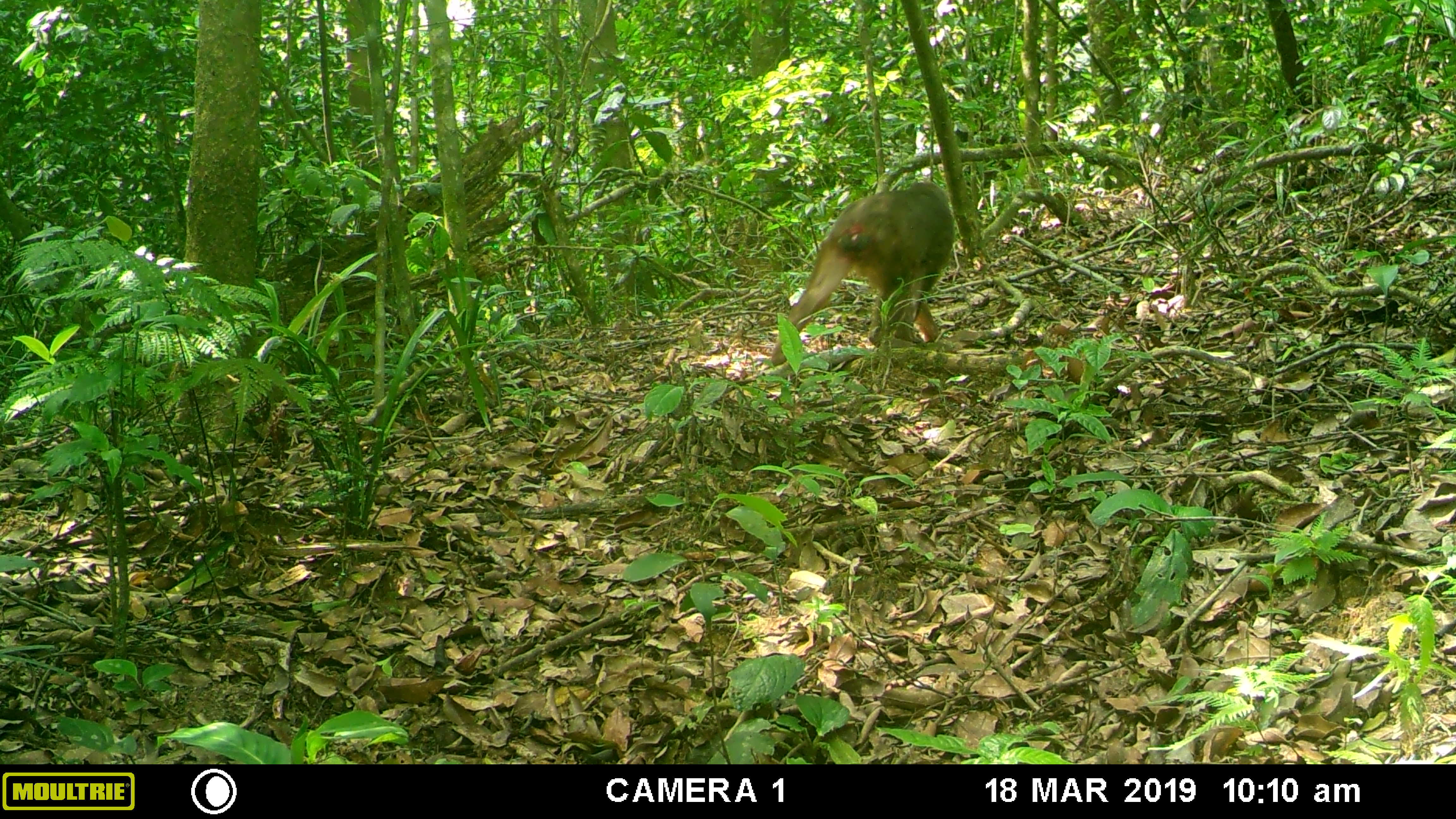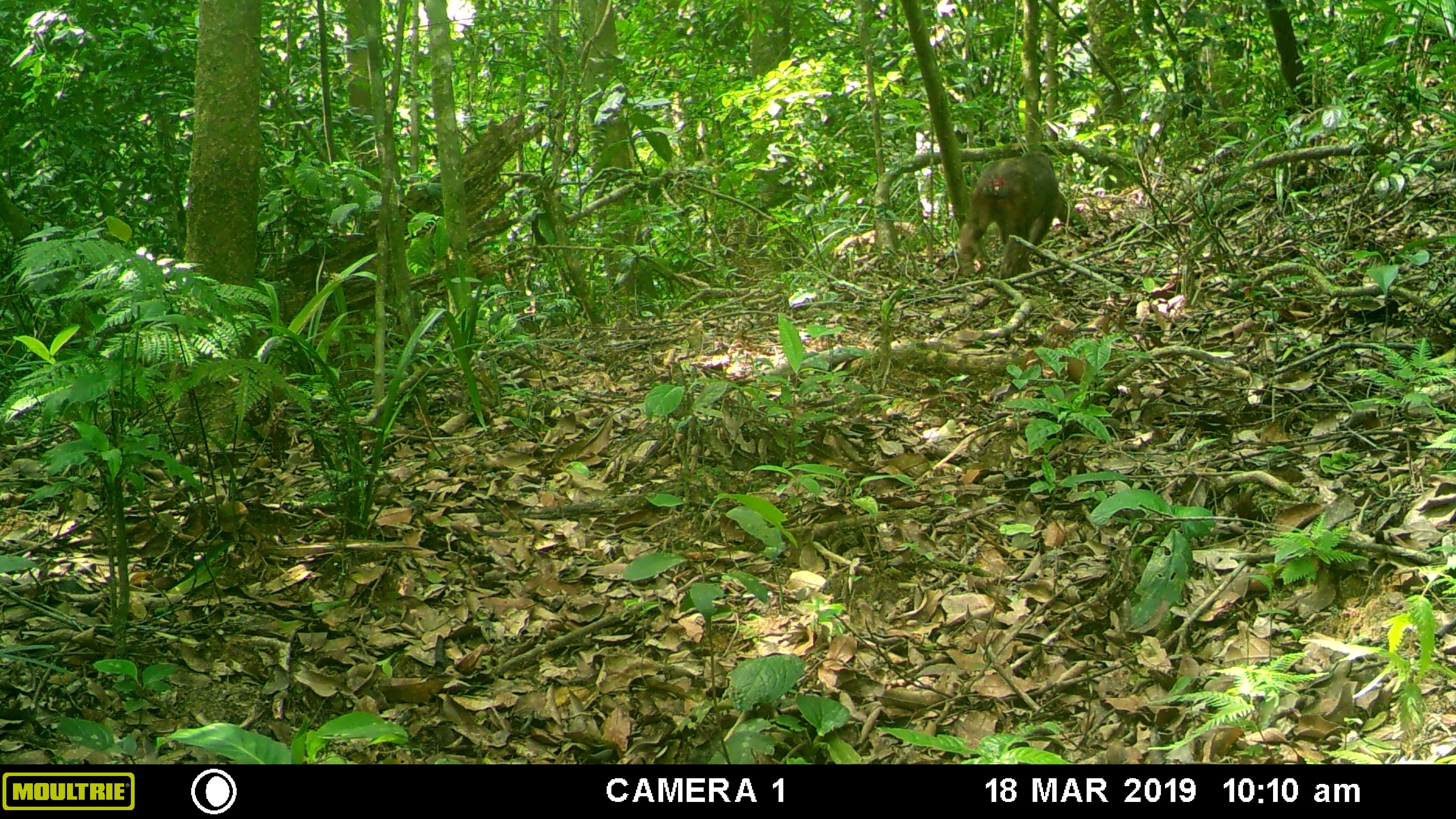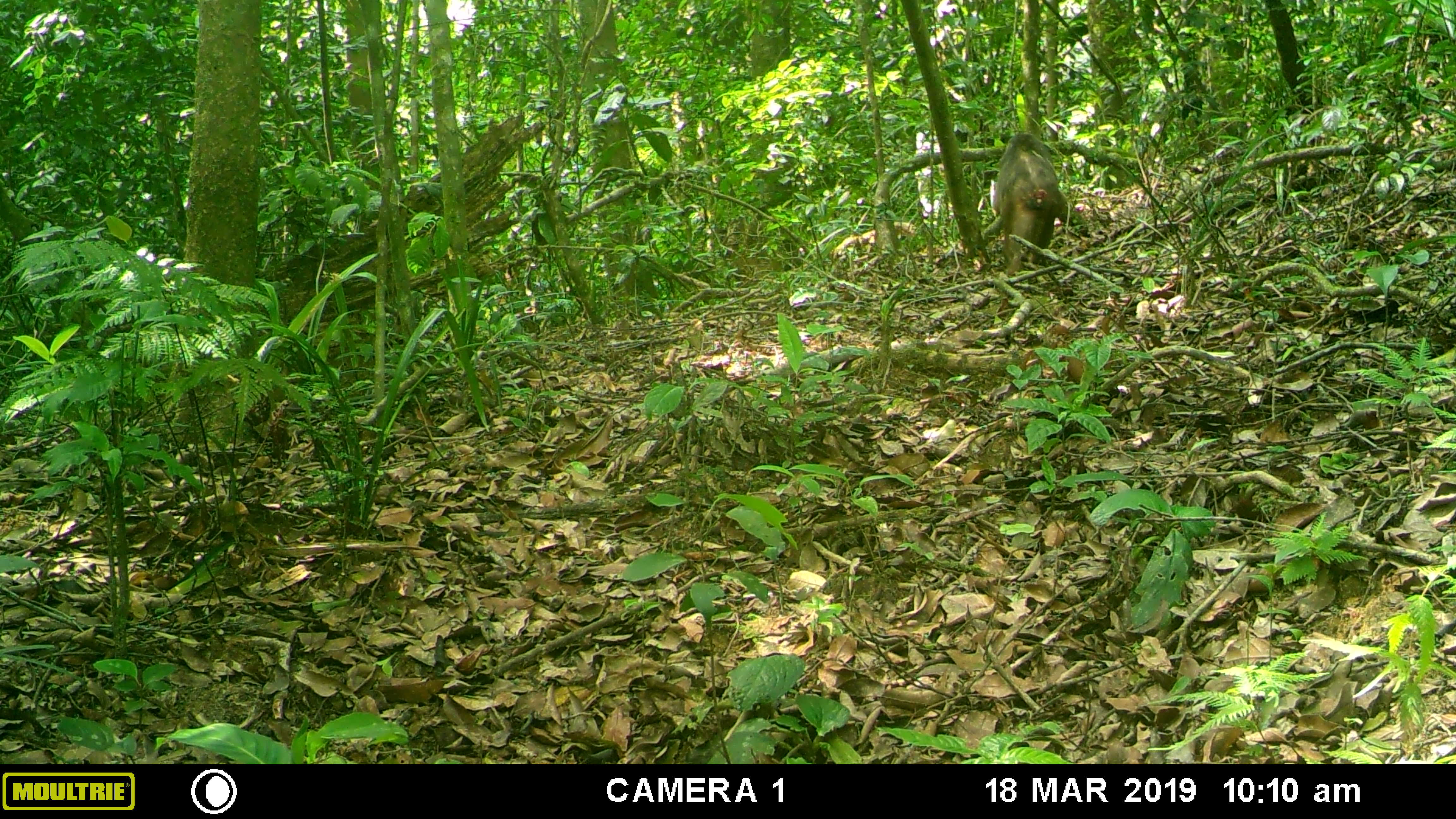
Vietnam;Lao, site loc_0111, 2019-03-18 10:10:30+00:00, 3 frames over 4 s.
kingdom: Animalia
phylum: Chordata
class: Mammalia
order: Primates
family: Cercopithecidae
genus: Macaca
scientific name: Macaca arctoides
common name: stump-tailed macaque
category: stump tailed macaque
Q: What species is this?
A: Stump tailed macaque (stump-tailed macaque) (Macaca arctoides).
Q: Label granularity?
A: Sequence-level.